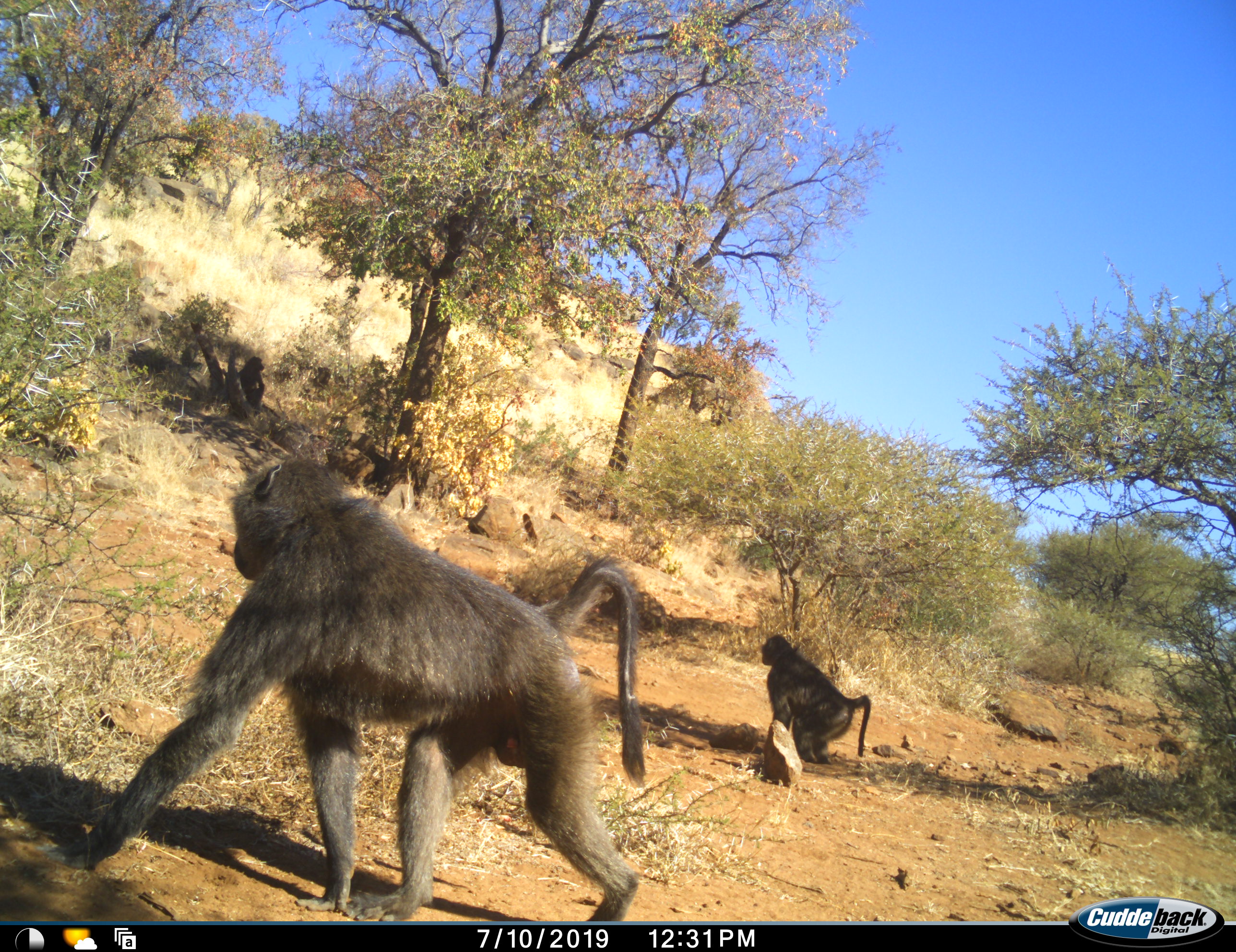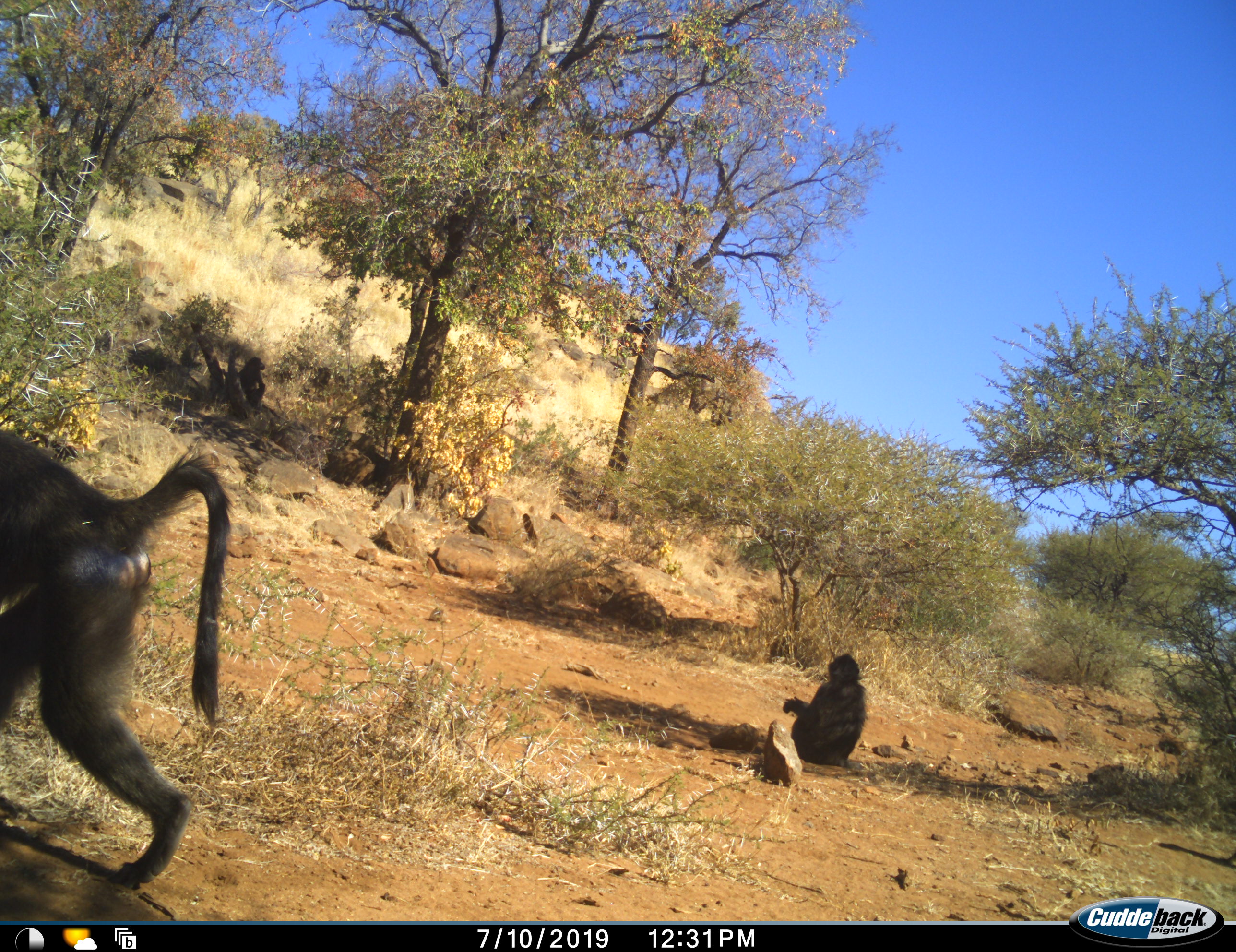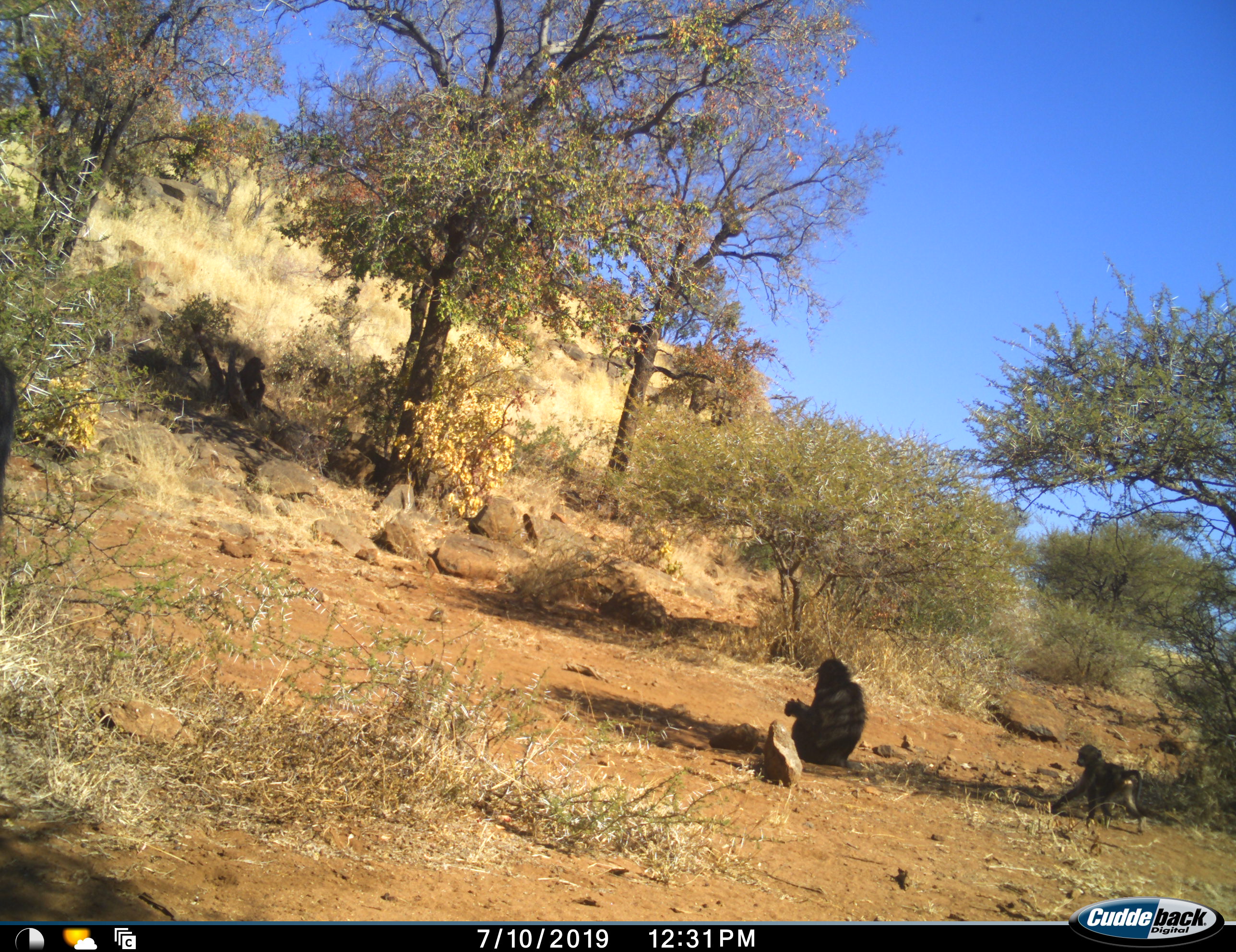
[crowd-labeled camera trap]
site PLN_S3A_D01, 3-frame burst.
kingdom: Animalia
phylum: Chordata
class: Mammalia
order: Primates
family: Cercopithecidae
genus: Papio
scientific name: Papio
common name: baboon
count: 4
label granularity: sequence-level